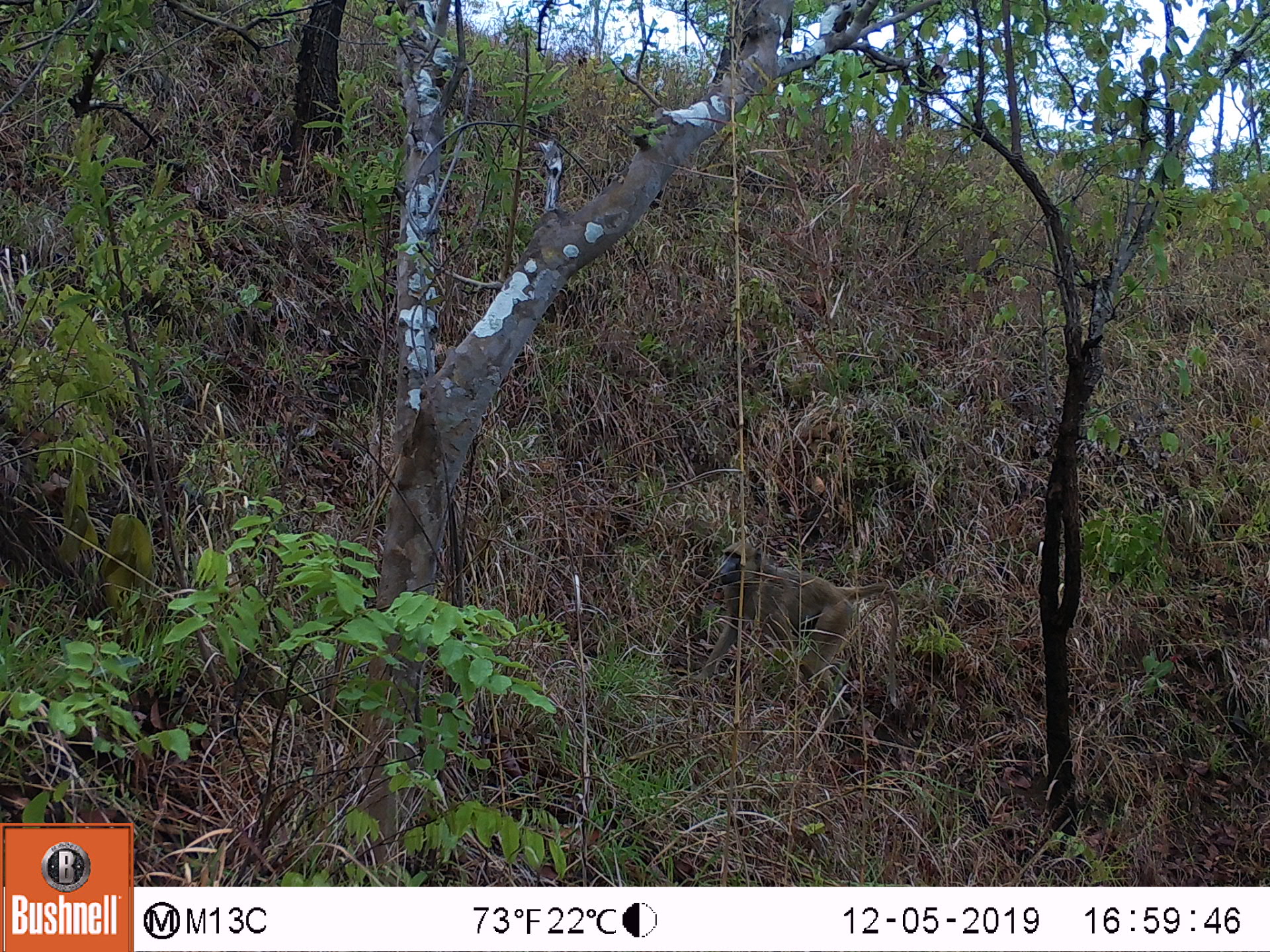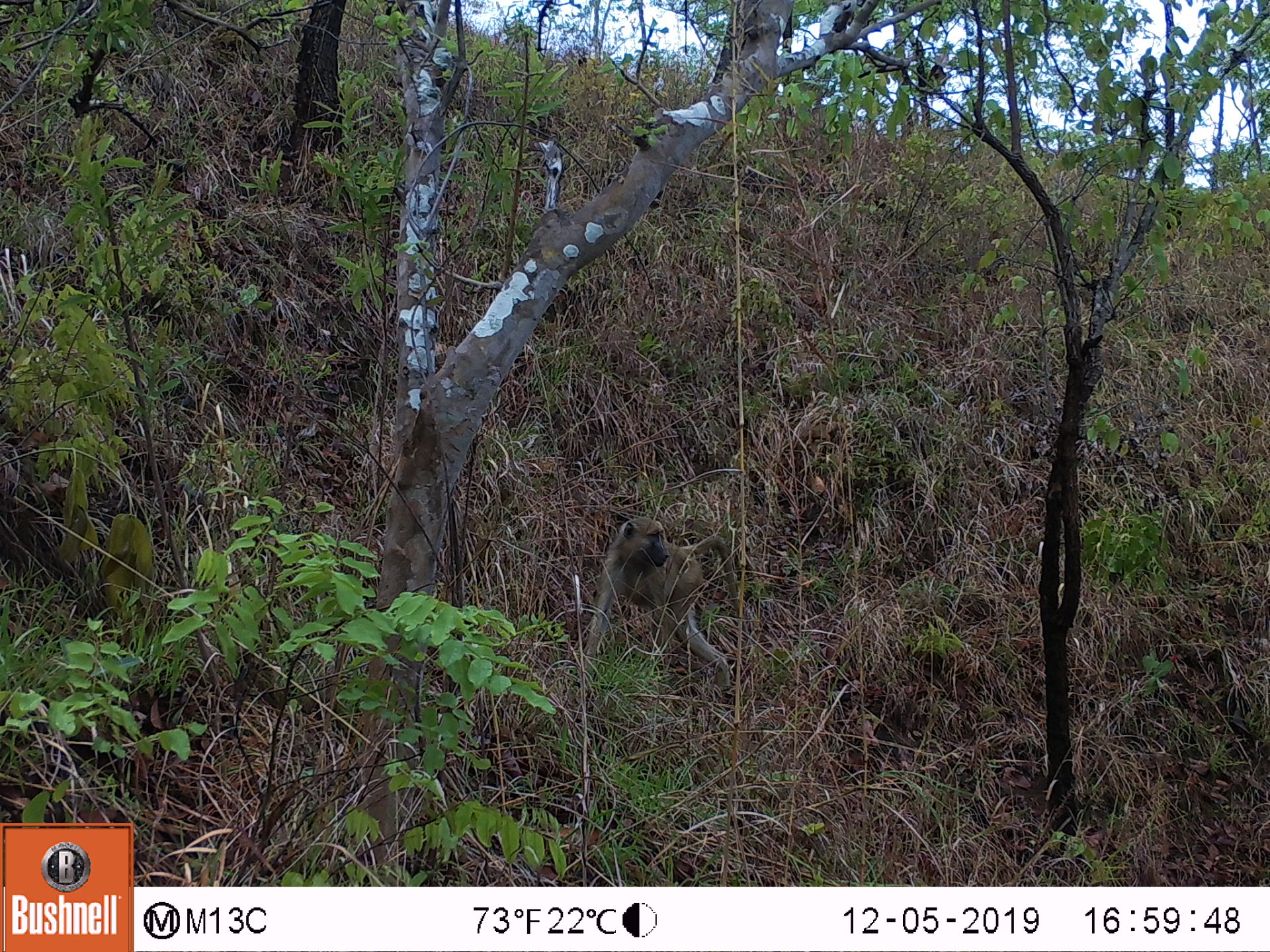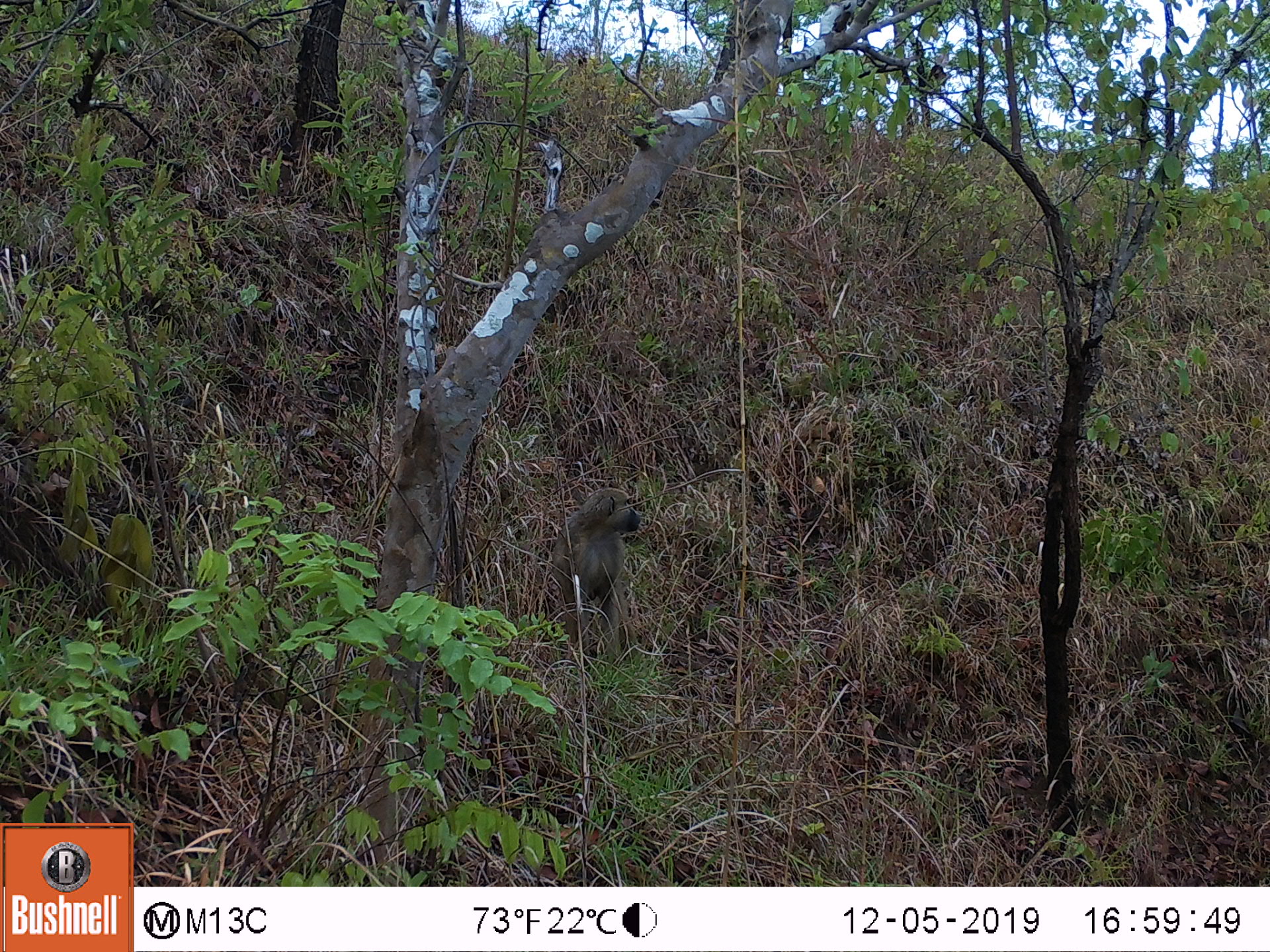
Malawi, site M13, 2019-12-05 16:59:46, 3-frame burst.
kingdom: Animalia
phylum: Chordata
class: Mammalia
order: Primates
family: Cercopithecidae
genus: Papio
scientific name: Papio cynocephalus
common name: yellow baboon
Yellow baboon (Papio cynocephalus), count 1.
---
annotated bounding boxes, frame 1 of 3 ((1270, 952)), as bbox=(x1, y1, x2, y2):
yellow baboon: bbox=(696, 538, 905, 727)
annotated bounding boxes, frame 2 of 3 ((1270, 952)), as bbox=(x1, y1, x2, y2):
yellow baboon: bbox=(585, 513, 745, 671)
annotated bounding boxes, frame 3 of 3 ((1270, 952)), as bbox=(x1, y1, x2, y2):
yellow baboon: bbox=(541, 479, 642, 639)